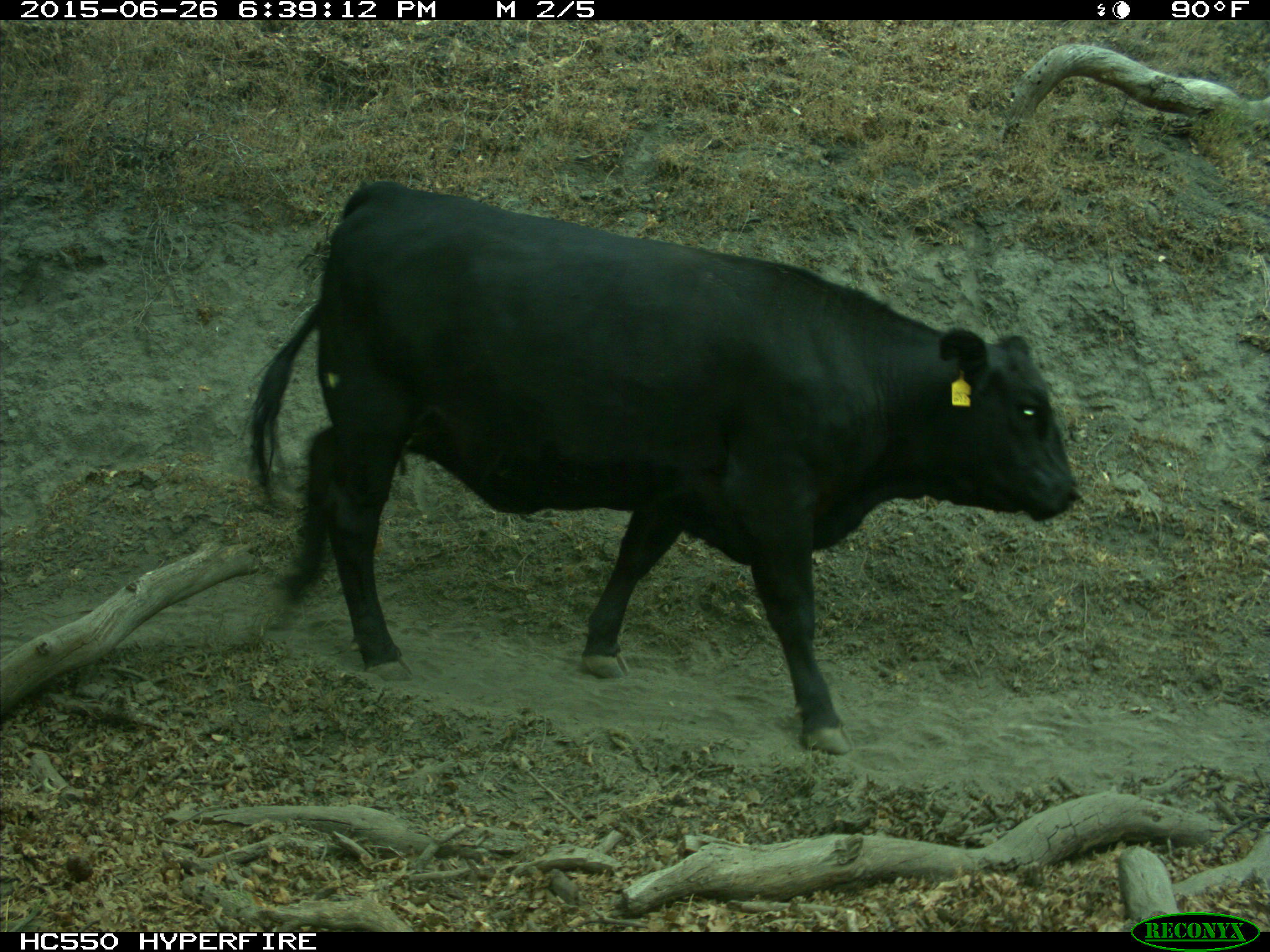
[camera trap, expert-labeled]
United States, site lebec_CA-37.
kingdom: Animalia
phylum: Chordata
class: Mammalia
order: Artiodactyla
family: Bovidae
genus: Bos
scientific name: Bos taurus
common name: domestic cow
Bos taurus (domestic cow).